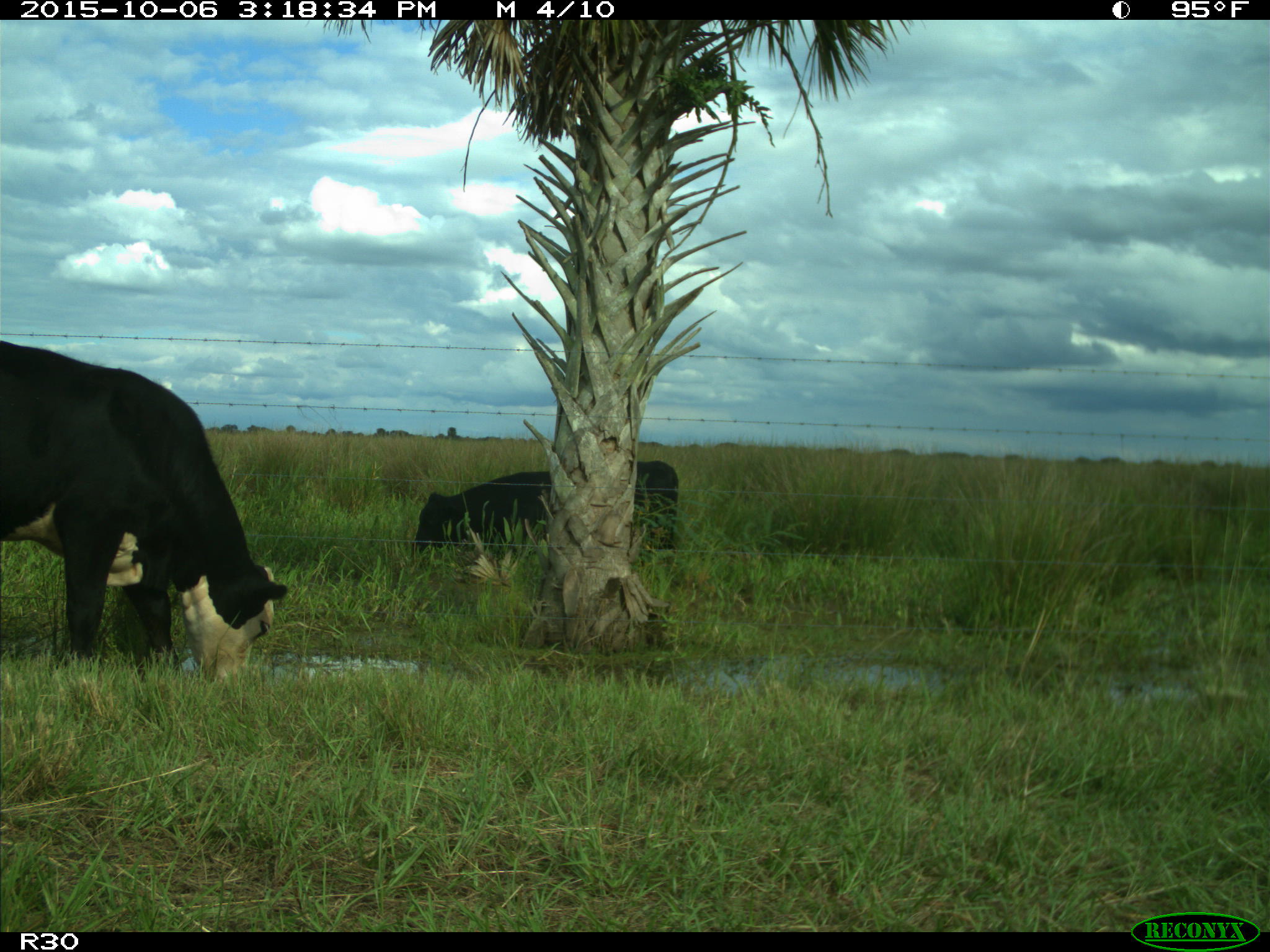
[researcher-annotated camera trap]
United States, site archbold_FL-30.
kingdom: Animalia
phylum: Chordata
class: Mammalia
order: Artiodactyla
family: Bovidae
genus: Bos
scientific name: Bos taurus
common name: domestic cow